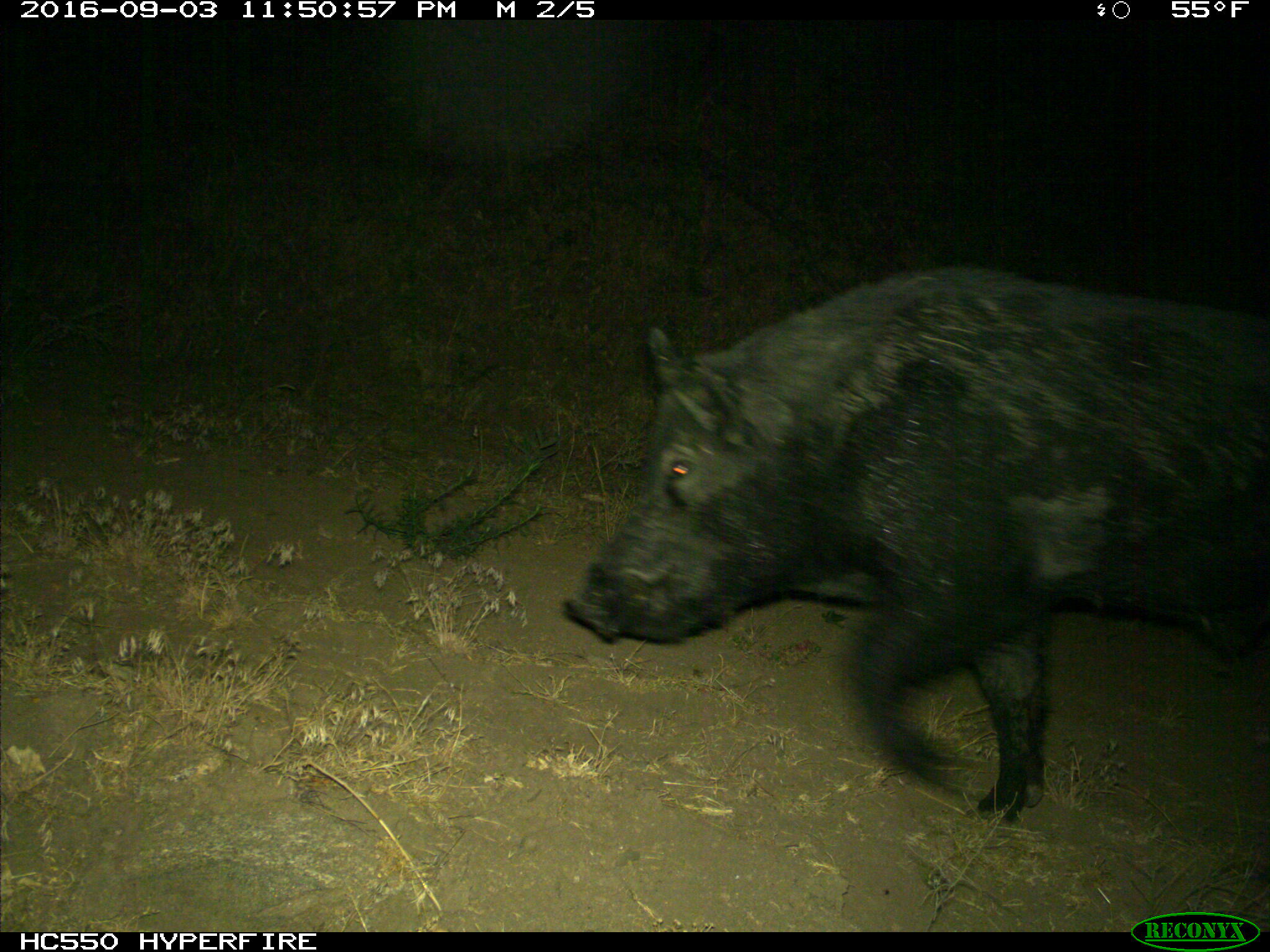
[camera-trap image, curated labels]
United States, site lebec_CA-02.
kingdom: Animalia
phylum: Chordata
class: Mammalia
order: Artiodactyla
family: Suidae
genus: Sus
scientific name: Sus scrofa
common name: wild boar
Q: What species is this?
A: Sus scrofa (wild boar).